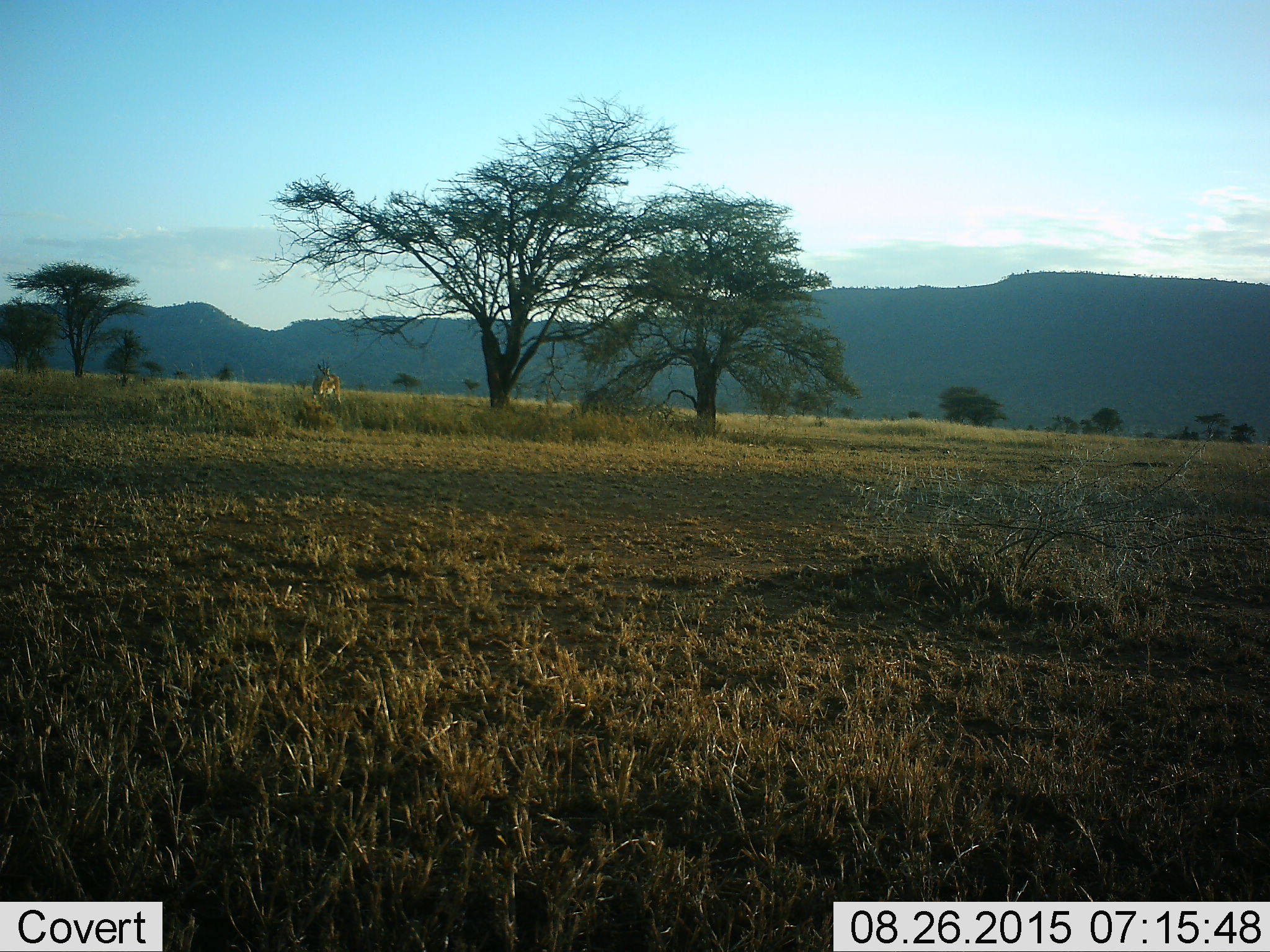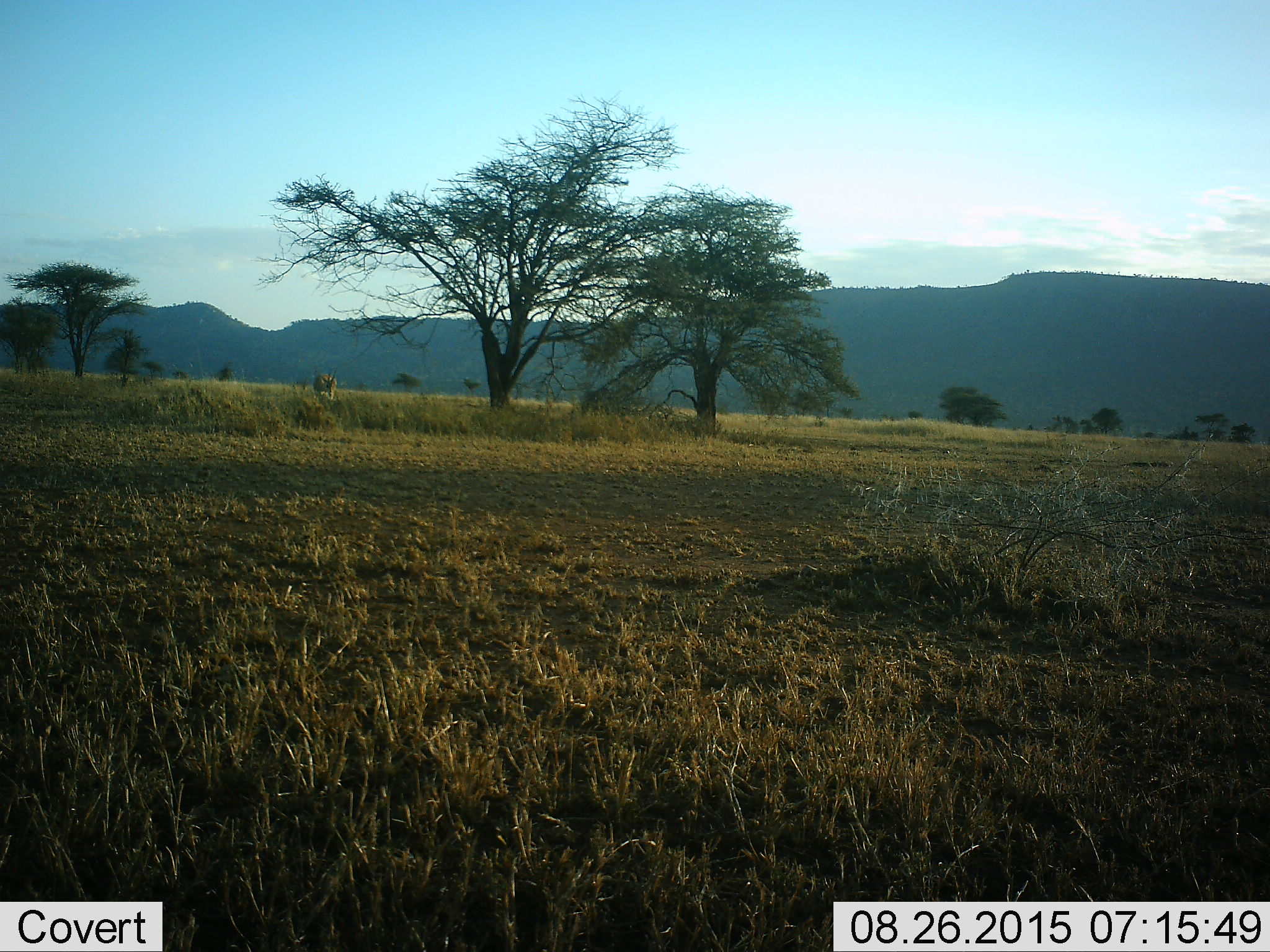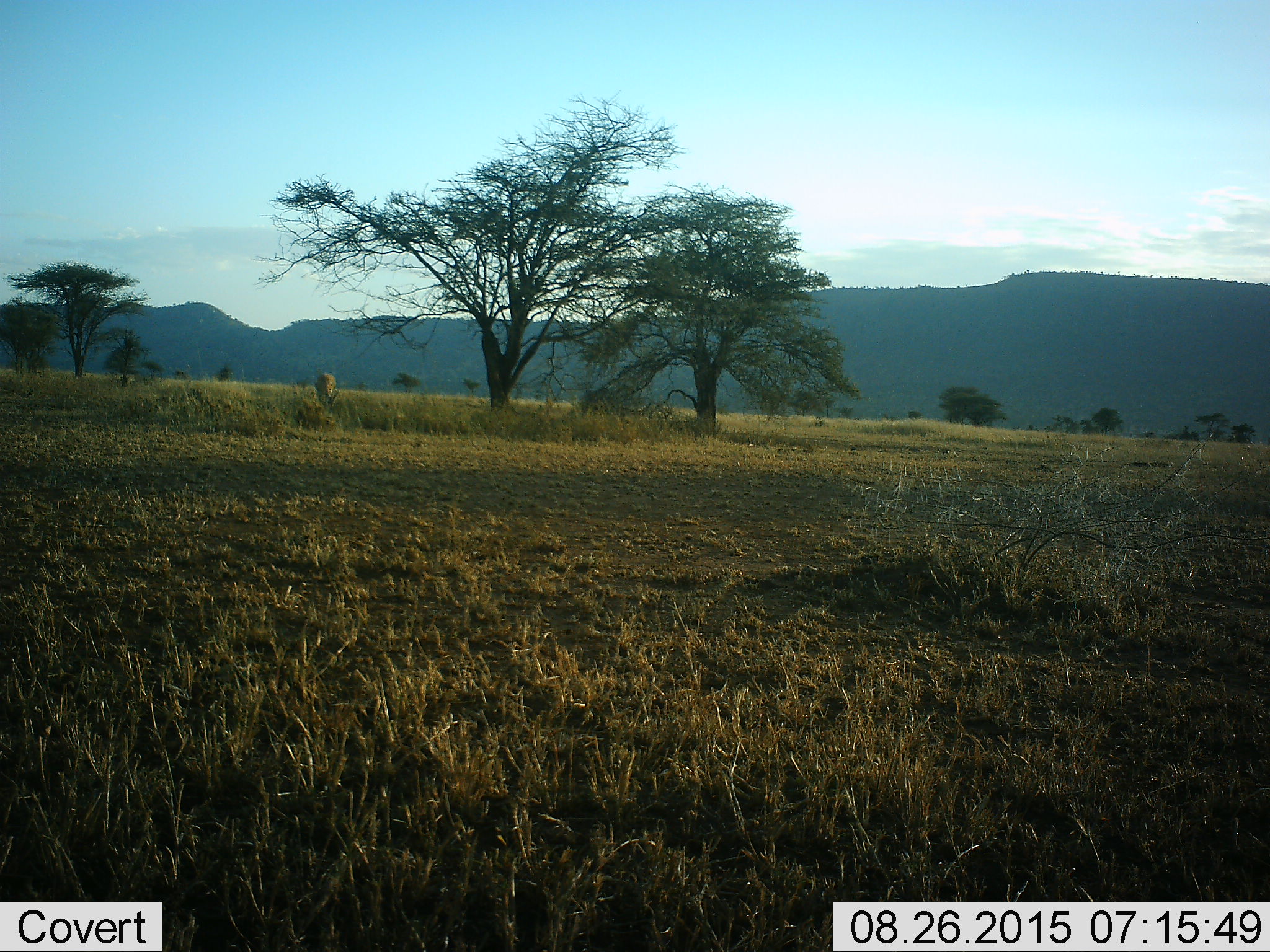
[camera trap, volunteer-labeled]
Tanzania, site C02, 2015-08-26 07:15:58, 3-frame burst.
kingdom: Animalia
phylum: Chordata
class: Mammalia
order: Artiodactyla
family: Bovidae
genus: Eudorcas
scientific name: Eudorcas thomsonii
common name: thomson's gazelle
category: gazellethomsons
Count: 1.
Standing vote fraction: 43%.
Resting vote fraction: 0%.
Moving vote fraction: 43%.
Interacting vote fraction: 0%.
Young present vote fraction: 0%.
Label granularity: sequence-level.